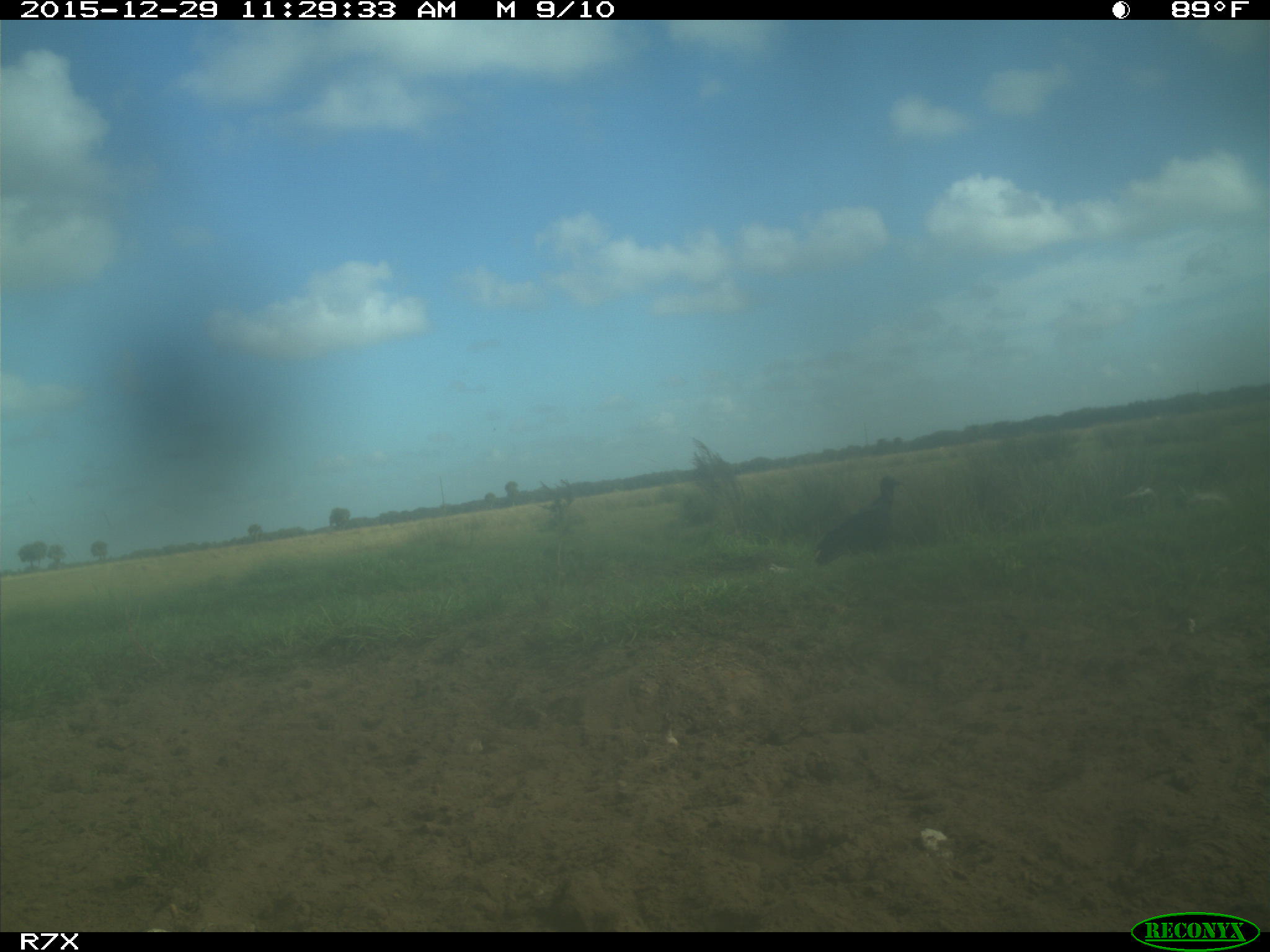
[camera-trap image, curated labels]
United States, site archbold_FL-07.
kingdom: Animalia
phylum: Chordata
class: Aves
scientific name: Aves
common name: birds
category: unidentified bird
Unidentified bird (birds) (Aves).